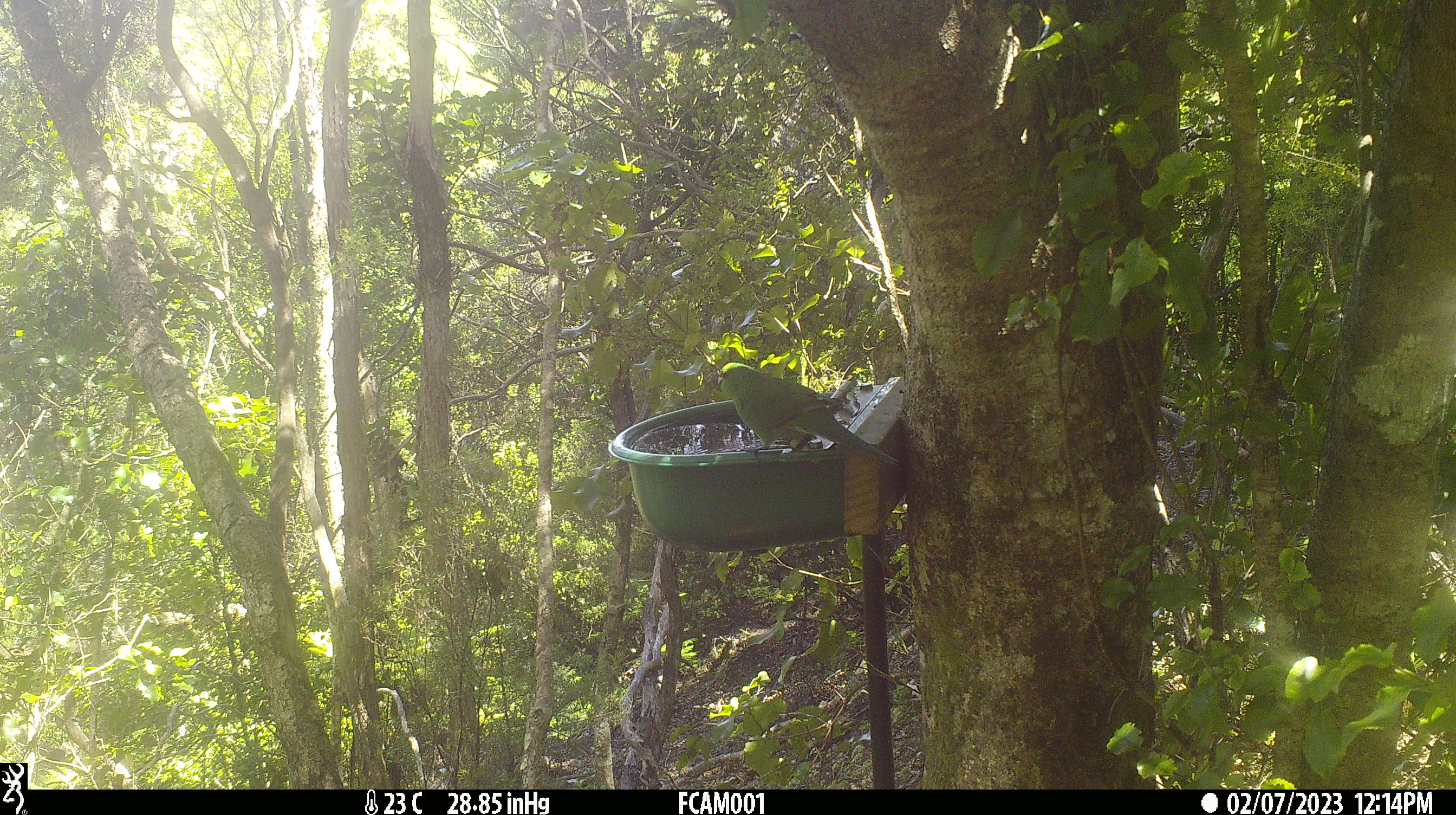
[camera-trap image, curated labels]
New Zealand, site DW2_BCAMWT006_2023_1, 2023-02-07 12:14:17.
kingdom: Animalia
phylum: Chordata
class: Aves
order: Psittaciformes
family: Psittaculidae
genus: Cyanoramphus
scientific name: Cyanoramphus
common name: parakeet